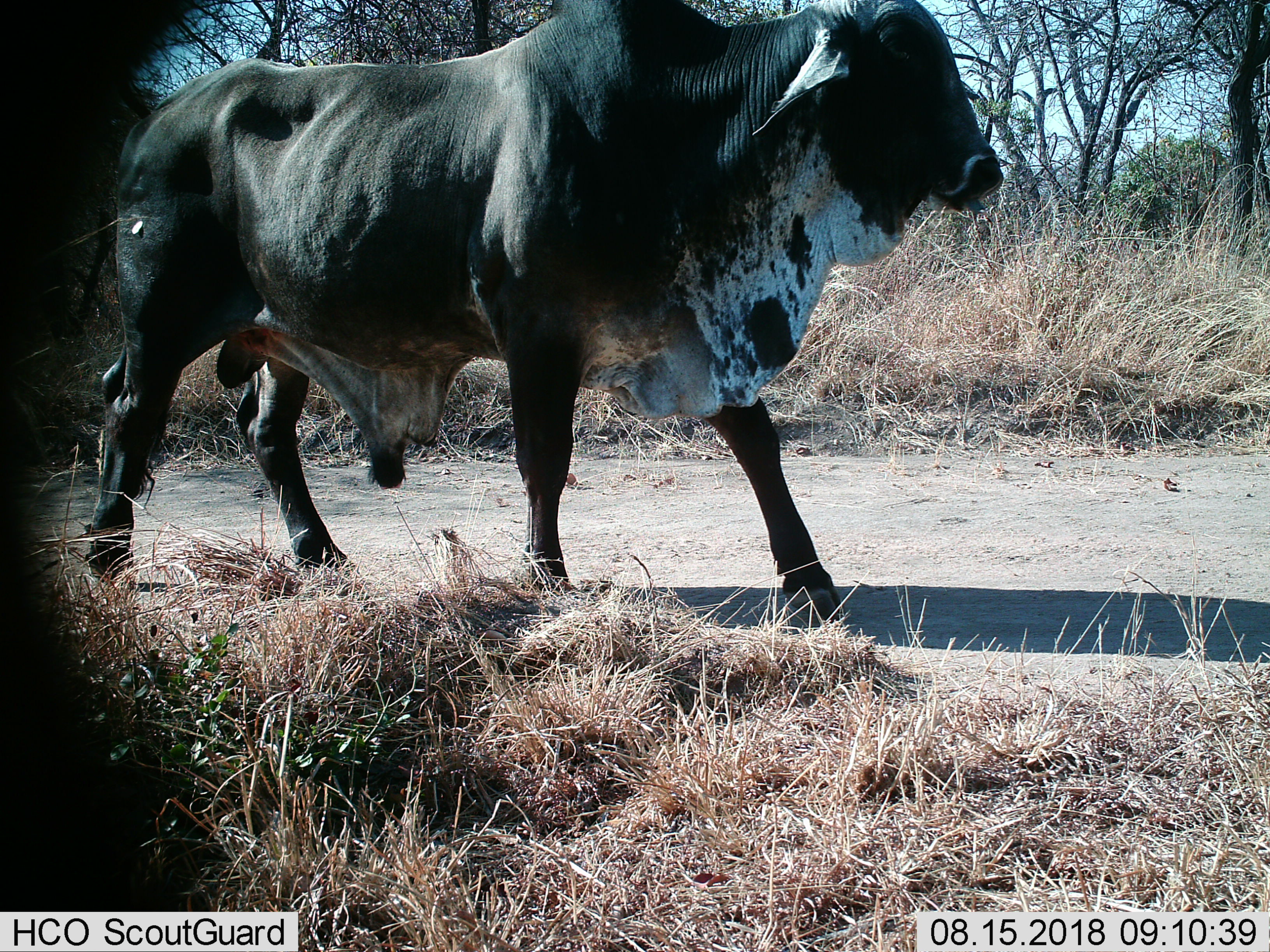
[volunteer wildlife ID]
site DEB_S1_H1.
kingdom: Animalia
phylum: Chordata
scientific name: Vertebrata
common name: domestic animal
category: domesticanimal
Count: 1.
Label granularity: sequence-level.